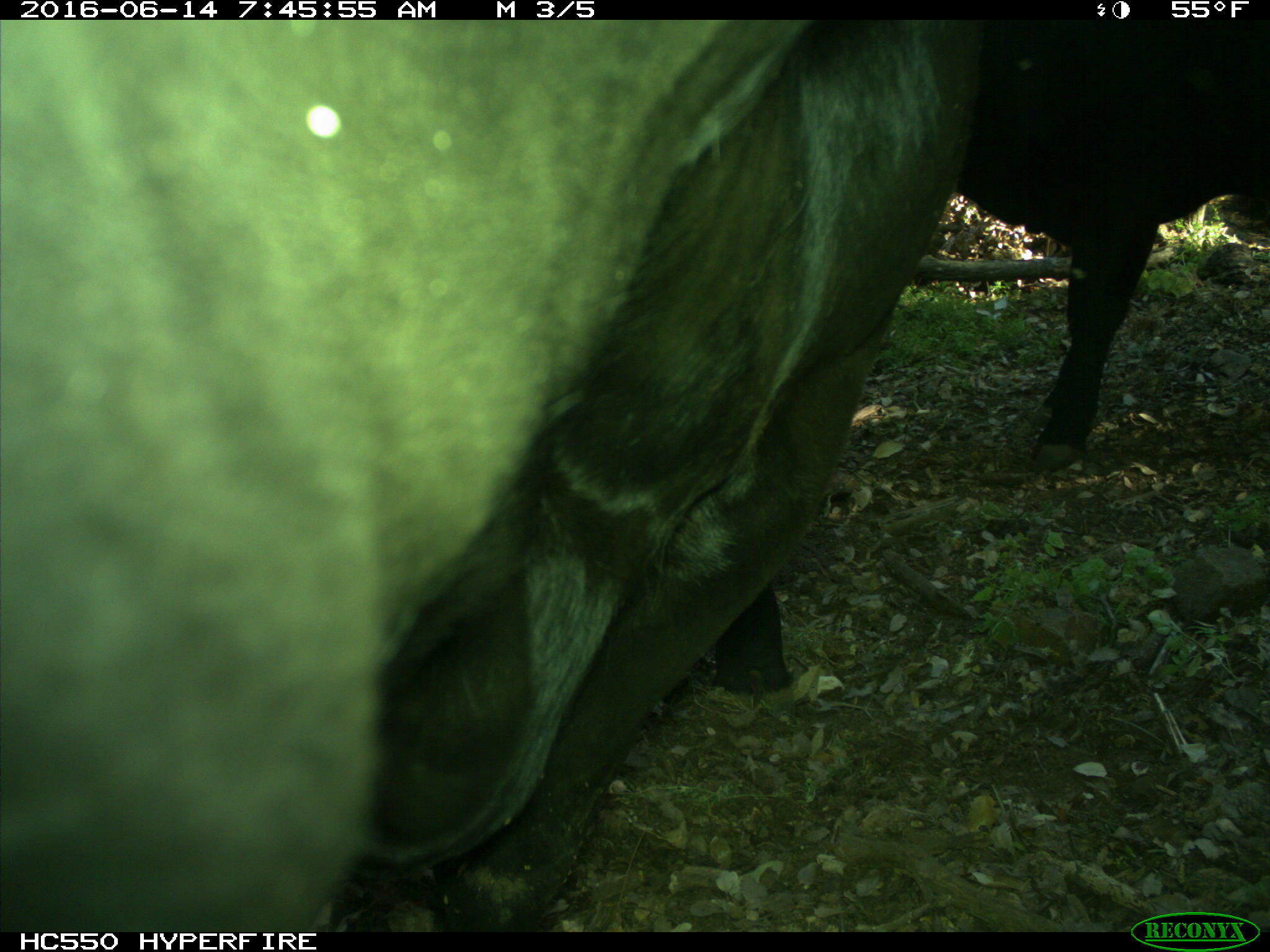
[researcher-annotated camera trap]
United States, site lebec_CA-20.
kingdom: Animalia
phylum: Chordata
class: Mammalia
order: Artiodactyla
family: Bovidae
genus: Bos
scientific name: Bos taurus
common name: domestic cow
Bos taurus (domestic cow).